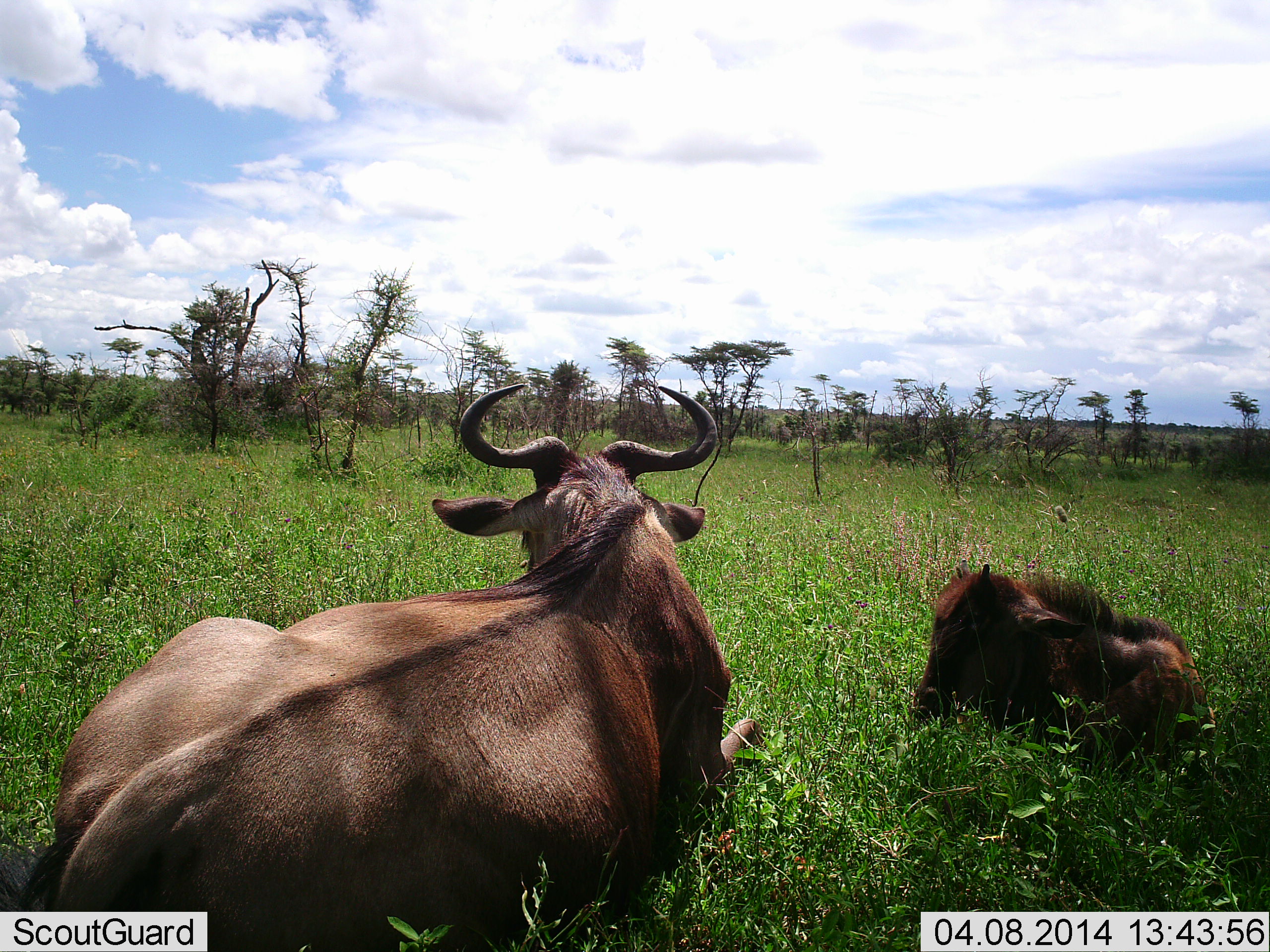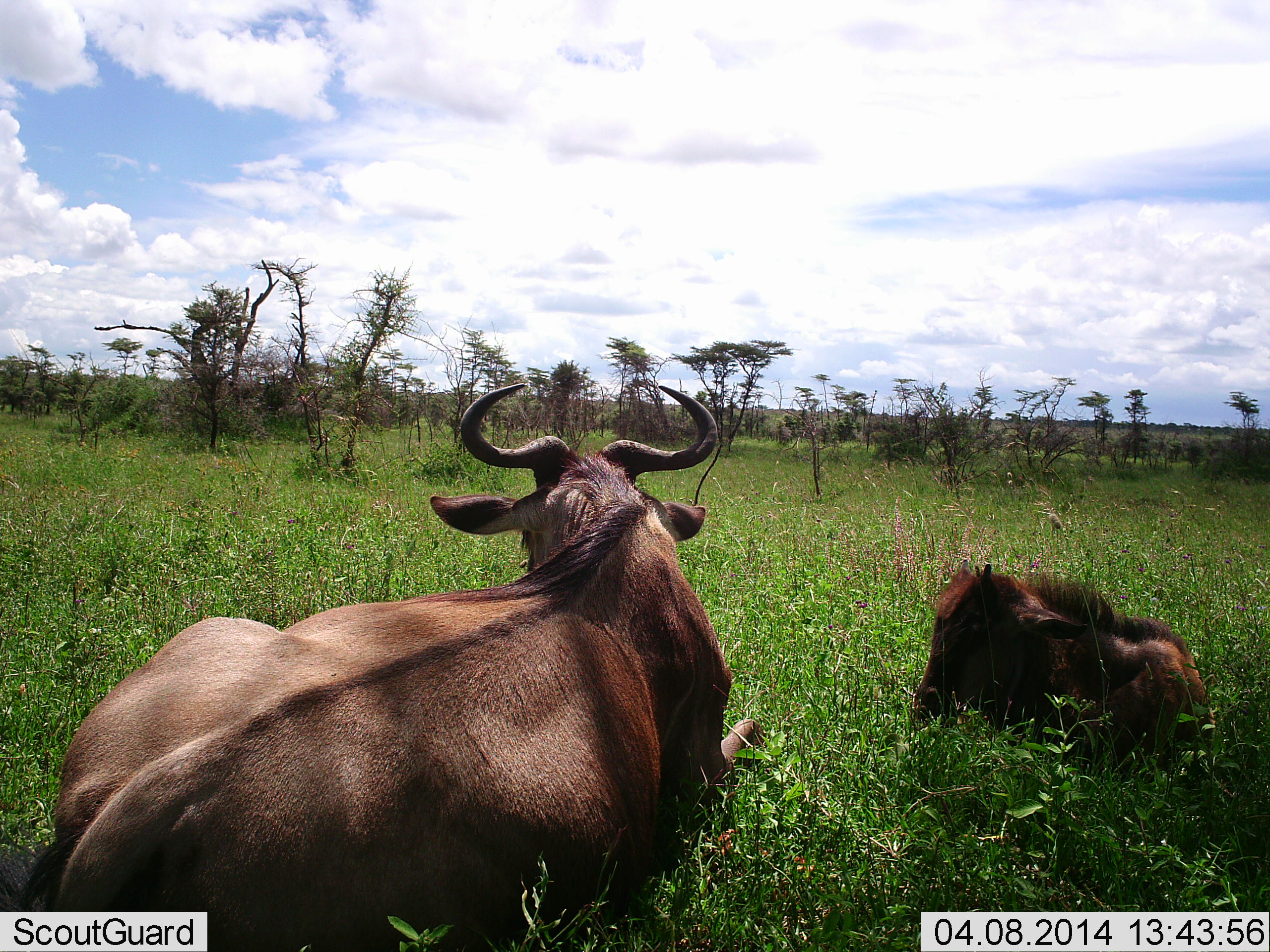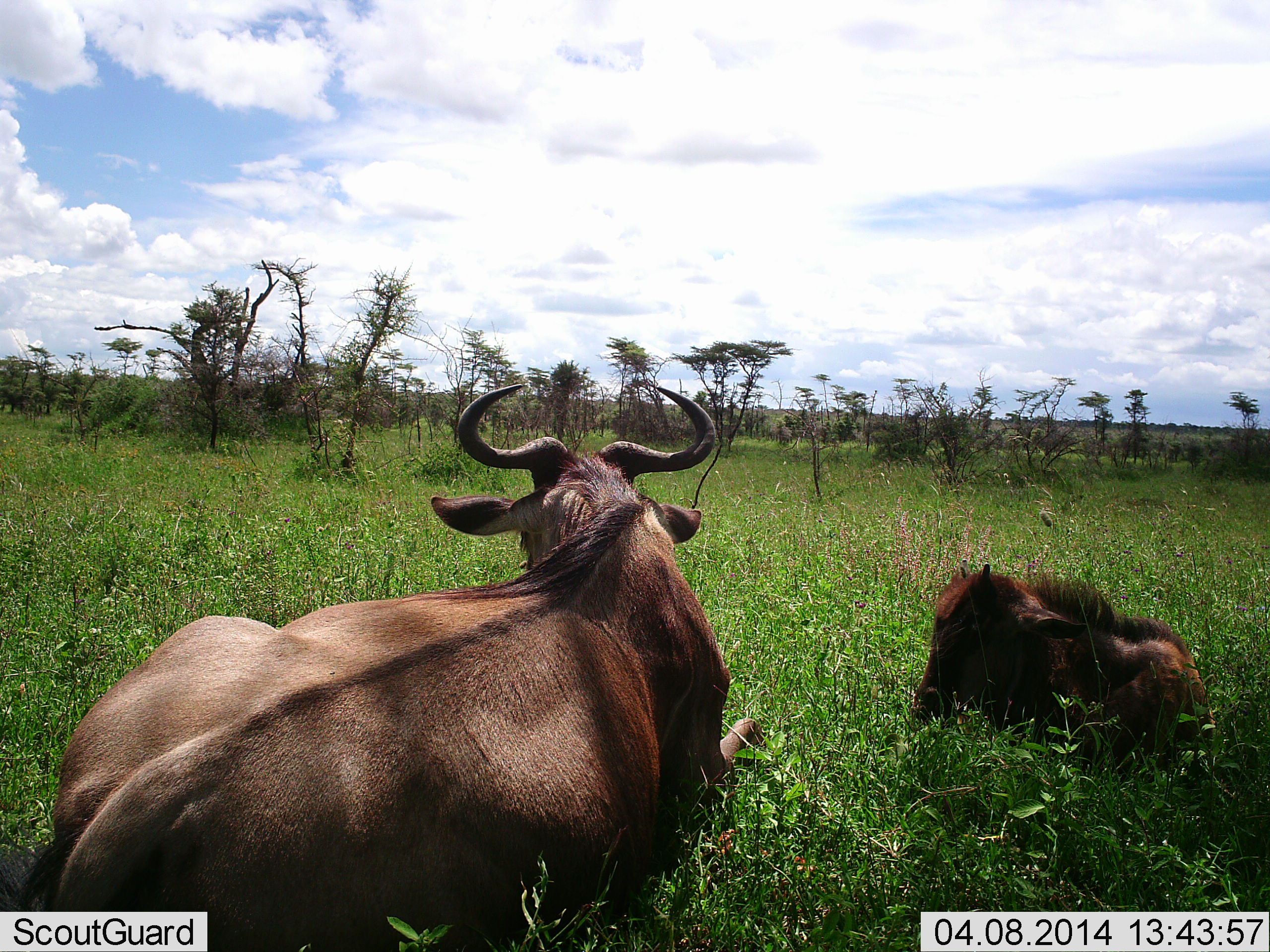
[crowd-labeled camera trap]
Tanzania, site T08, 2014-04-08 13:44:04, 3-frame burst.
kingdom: Animalia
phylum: Chordata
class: Mammalia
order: Artiodactyla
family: Bovidae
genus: Connochaetes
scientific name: Connochaetes taurinus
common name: blue wildebeest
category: wildebeest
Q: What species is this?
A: Wildebeest (blue wildebeest) (Connochaetes taurinus).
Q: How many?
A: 2.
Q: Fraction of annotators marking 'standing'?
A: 10%.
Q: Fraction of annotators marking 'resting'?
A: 90%.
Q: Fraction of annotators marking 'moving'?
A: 0%.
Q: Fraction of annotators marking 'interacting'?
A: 0%.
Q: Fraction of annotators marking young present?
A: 90%.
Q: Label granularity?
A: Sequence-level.